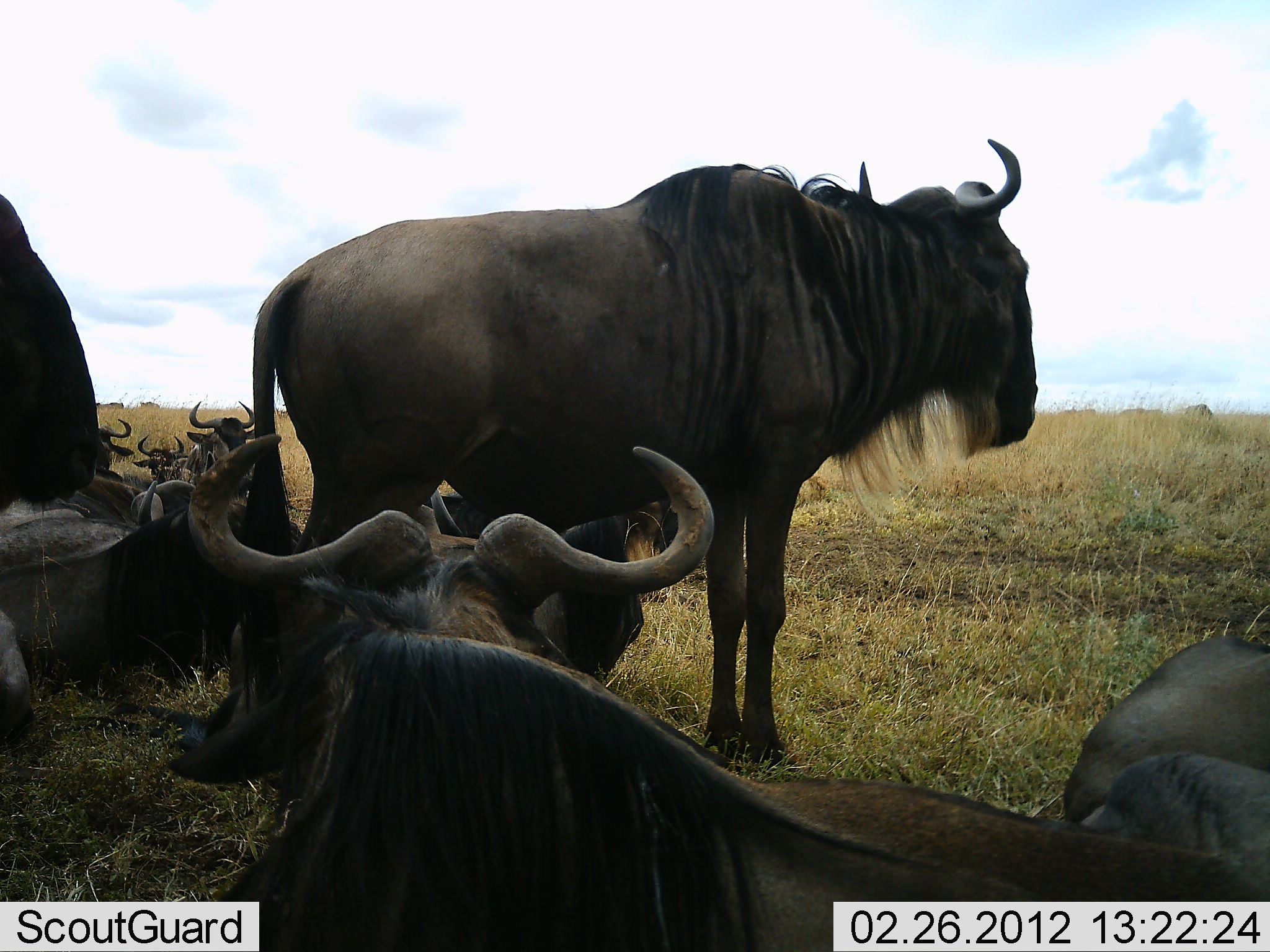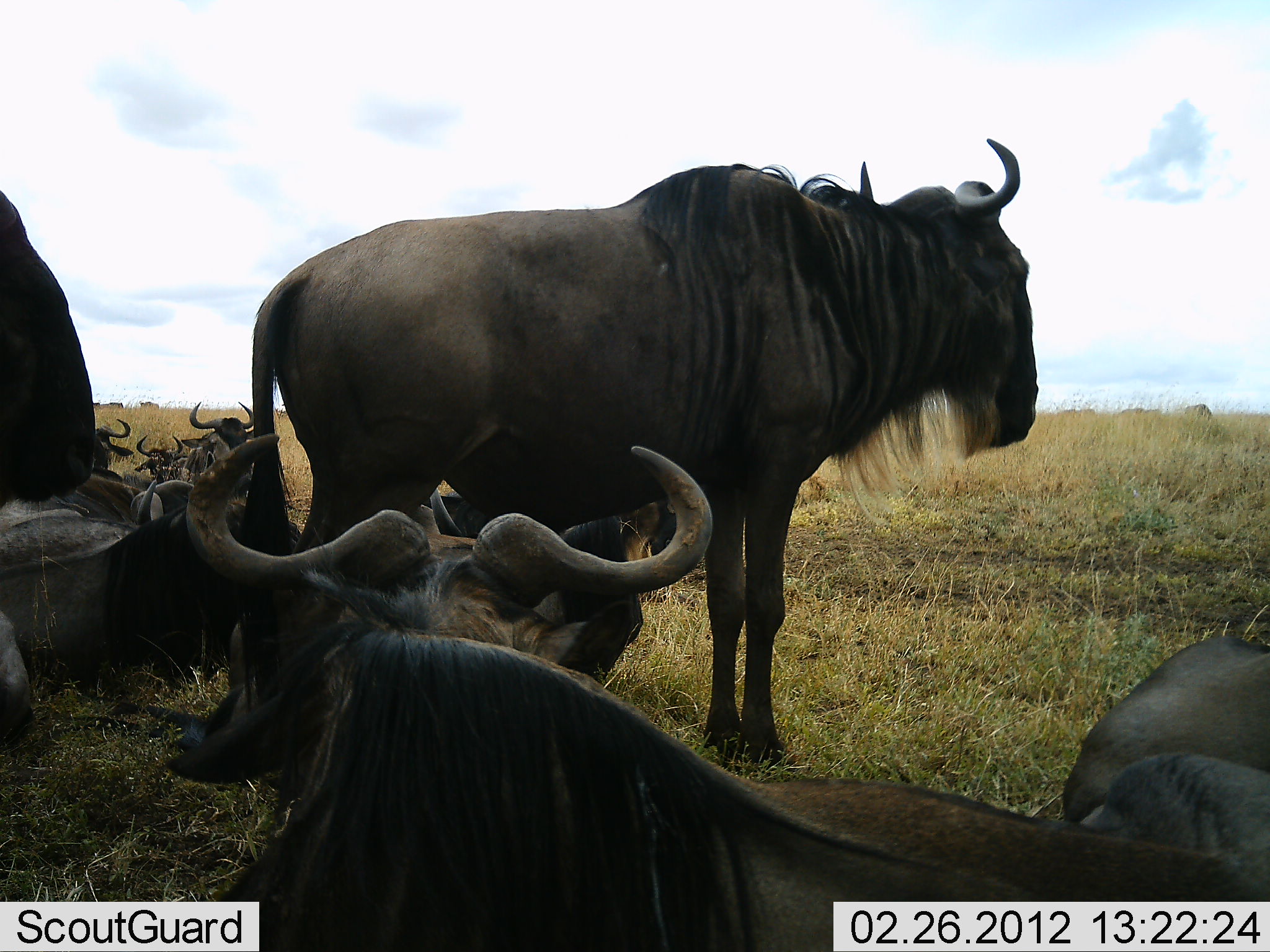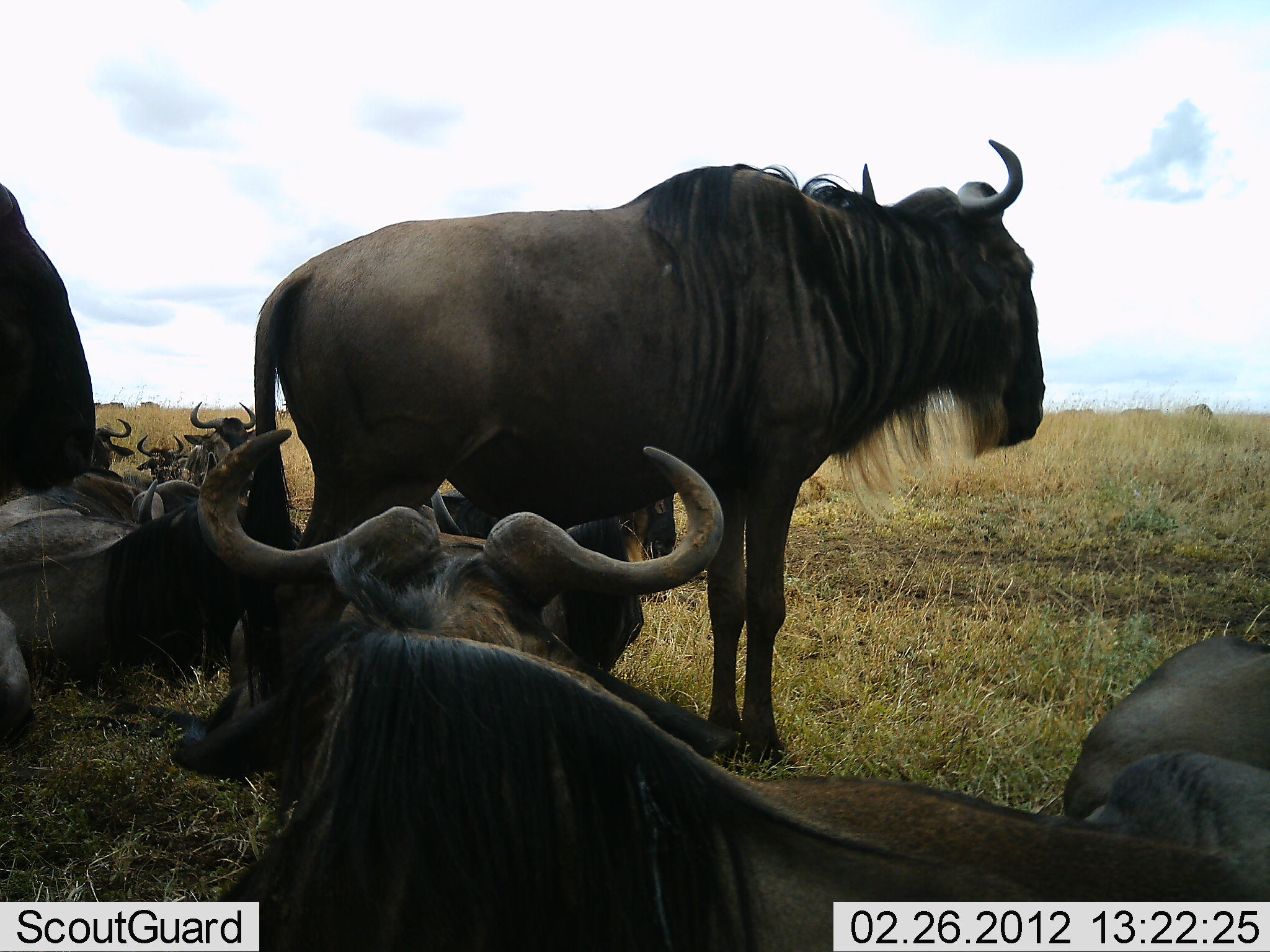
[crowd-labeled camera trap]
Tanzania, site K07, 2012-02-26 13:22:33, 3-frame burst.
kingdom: Animalia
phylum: Chordata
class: Mammalia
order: Artiodactyla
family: Bovidae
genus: Connochaetes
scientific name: Connochaetes taurinus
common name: blue wildebeest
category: wildebeest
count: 10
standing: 85%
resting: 100%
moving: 0%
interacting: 0%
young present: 0%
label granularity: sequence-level